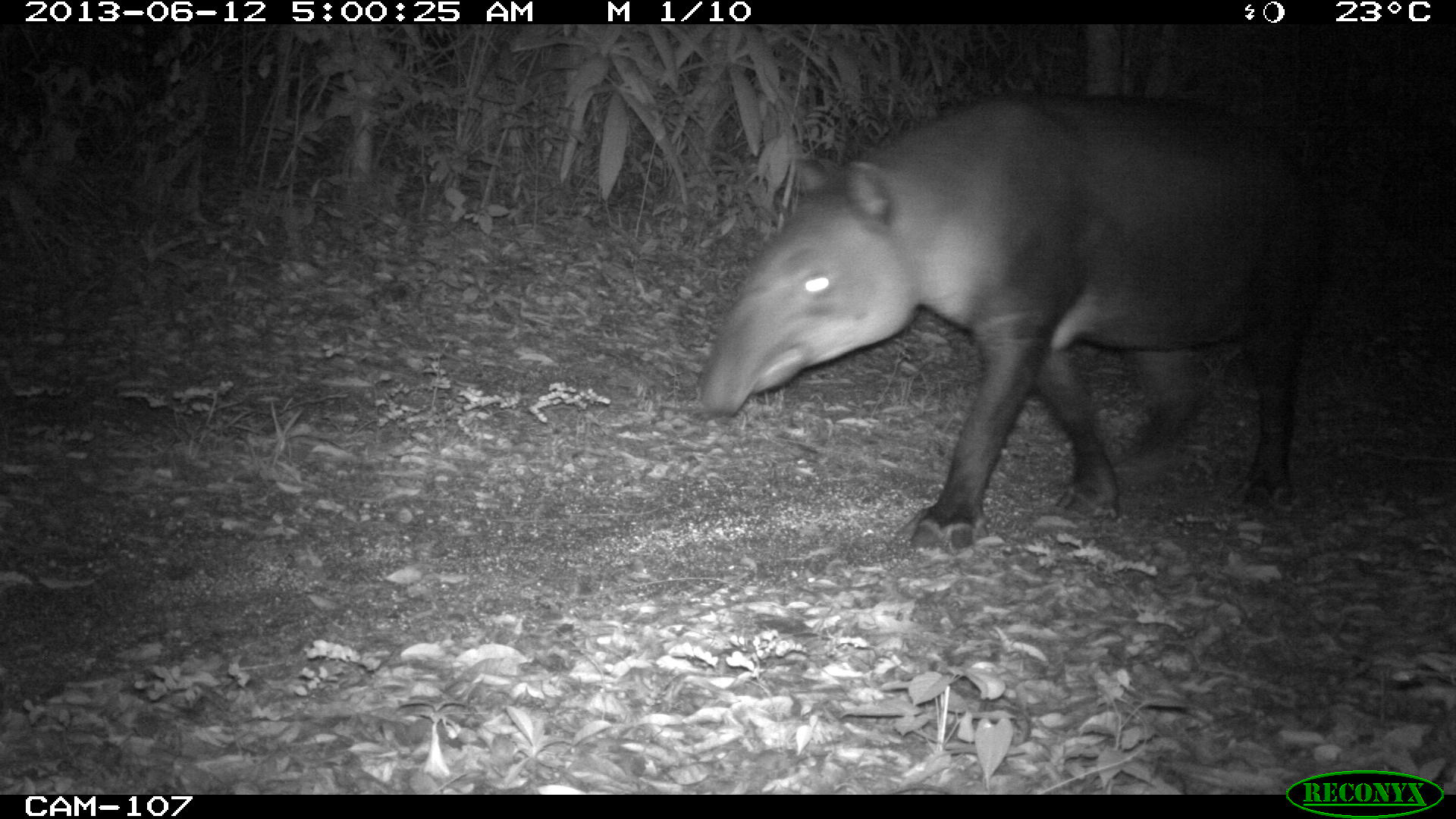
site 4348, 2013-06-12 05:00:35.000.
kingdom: Animalia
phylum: Chordata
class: Mammalia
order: Perissodactyla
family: Tapiridae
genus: Tapirus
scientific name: Tapirus bairdii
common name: baird's tapir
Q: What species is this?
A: Tapirus bairdii (baird's tapir).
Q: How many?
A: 2.